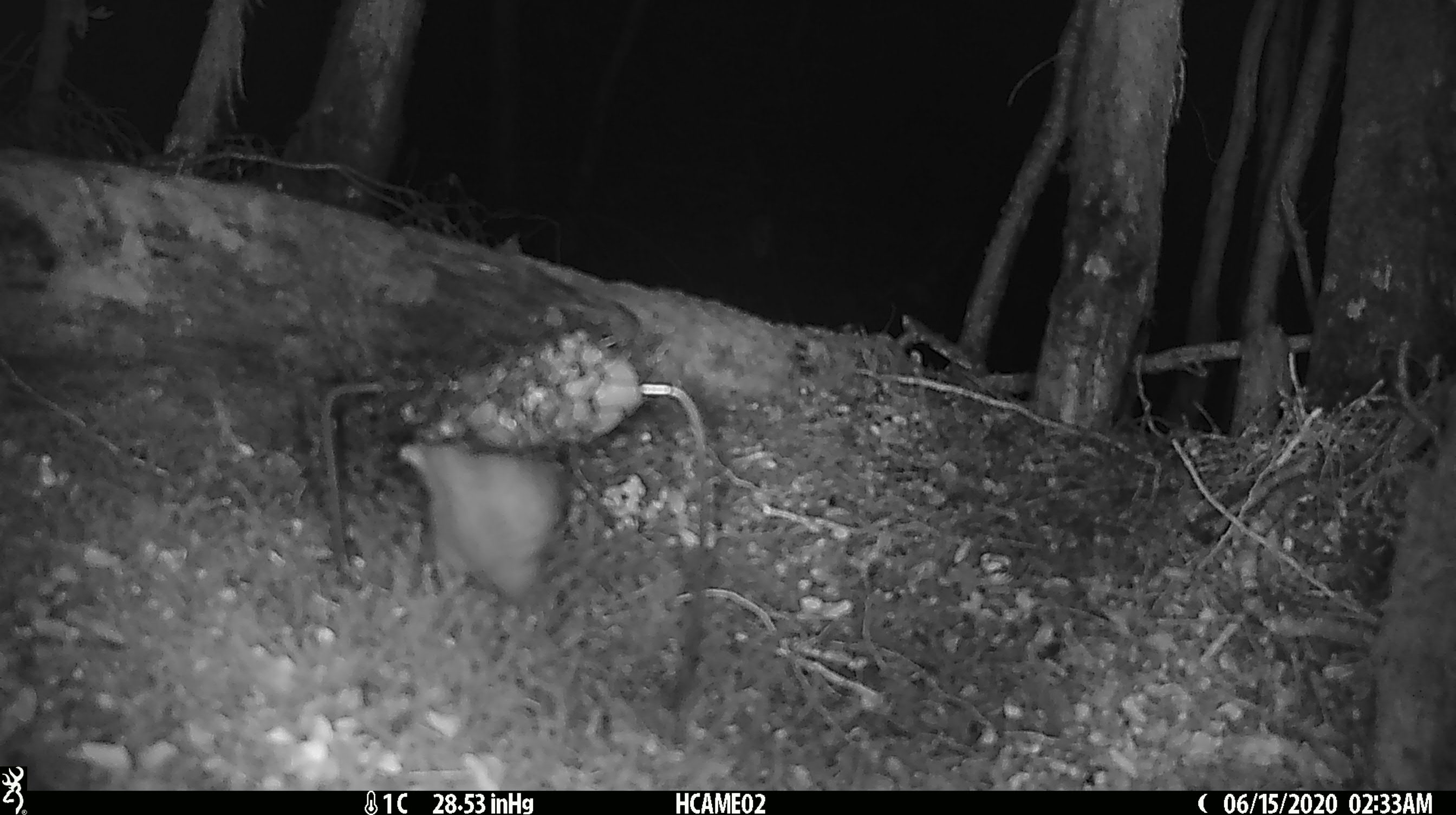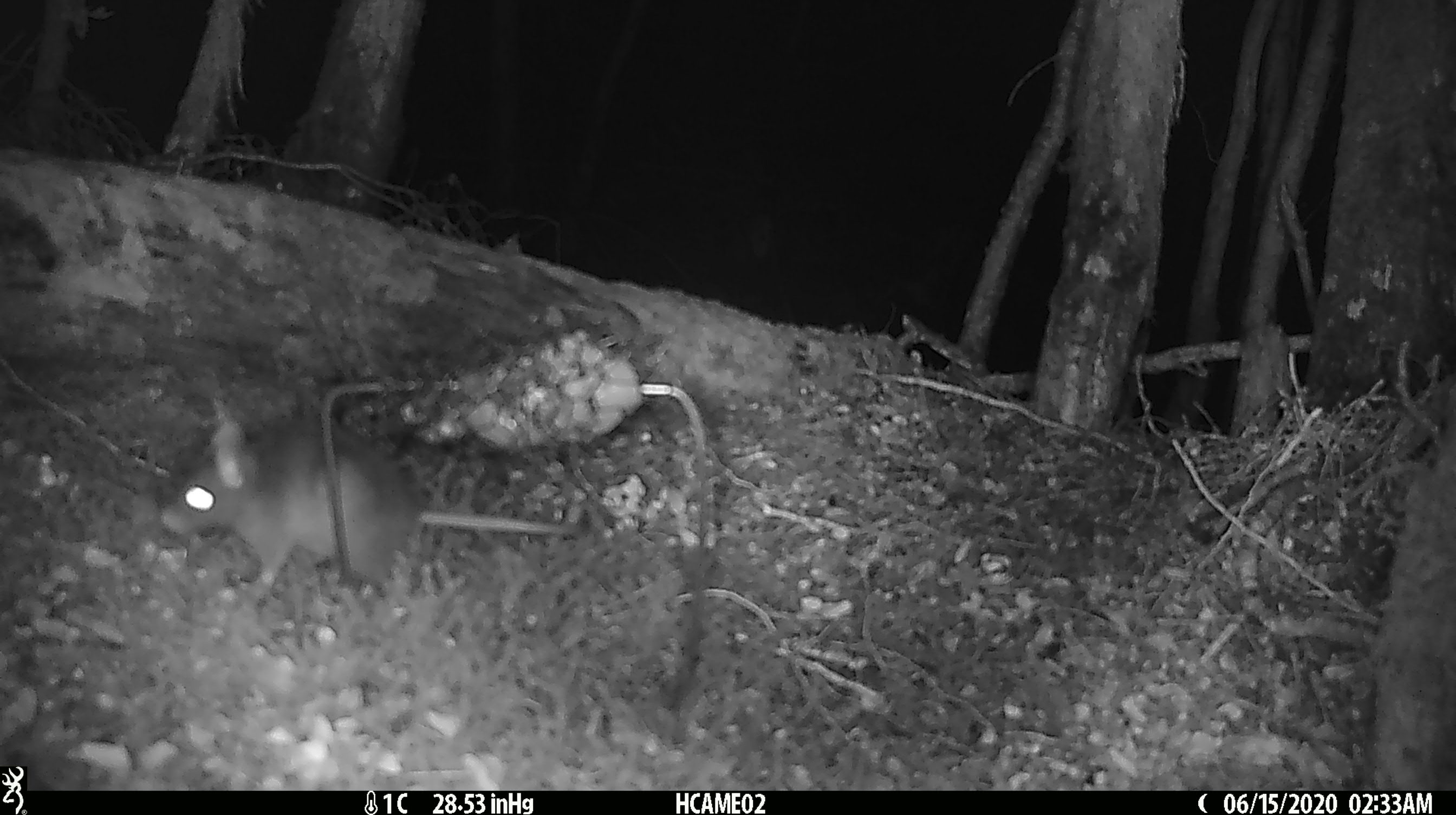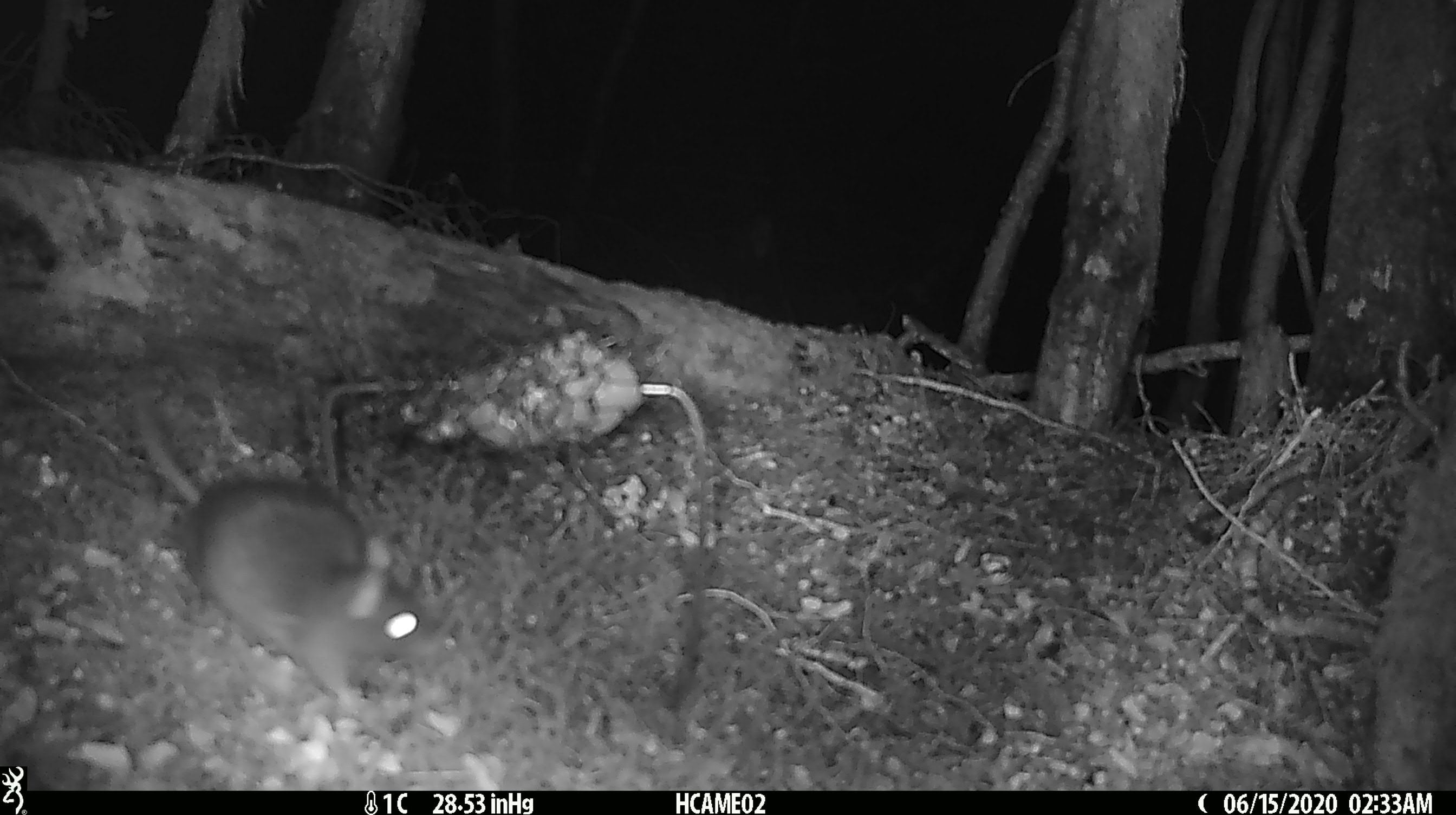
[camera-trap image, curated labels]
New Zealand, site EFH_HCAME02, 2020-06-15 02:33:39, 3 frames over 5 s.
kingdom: Animalia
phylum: Chordata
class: Mammalia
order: Rodentia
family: Muridae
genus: Rattus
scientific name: Rattus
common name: rat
Rat (Rattus).